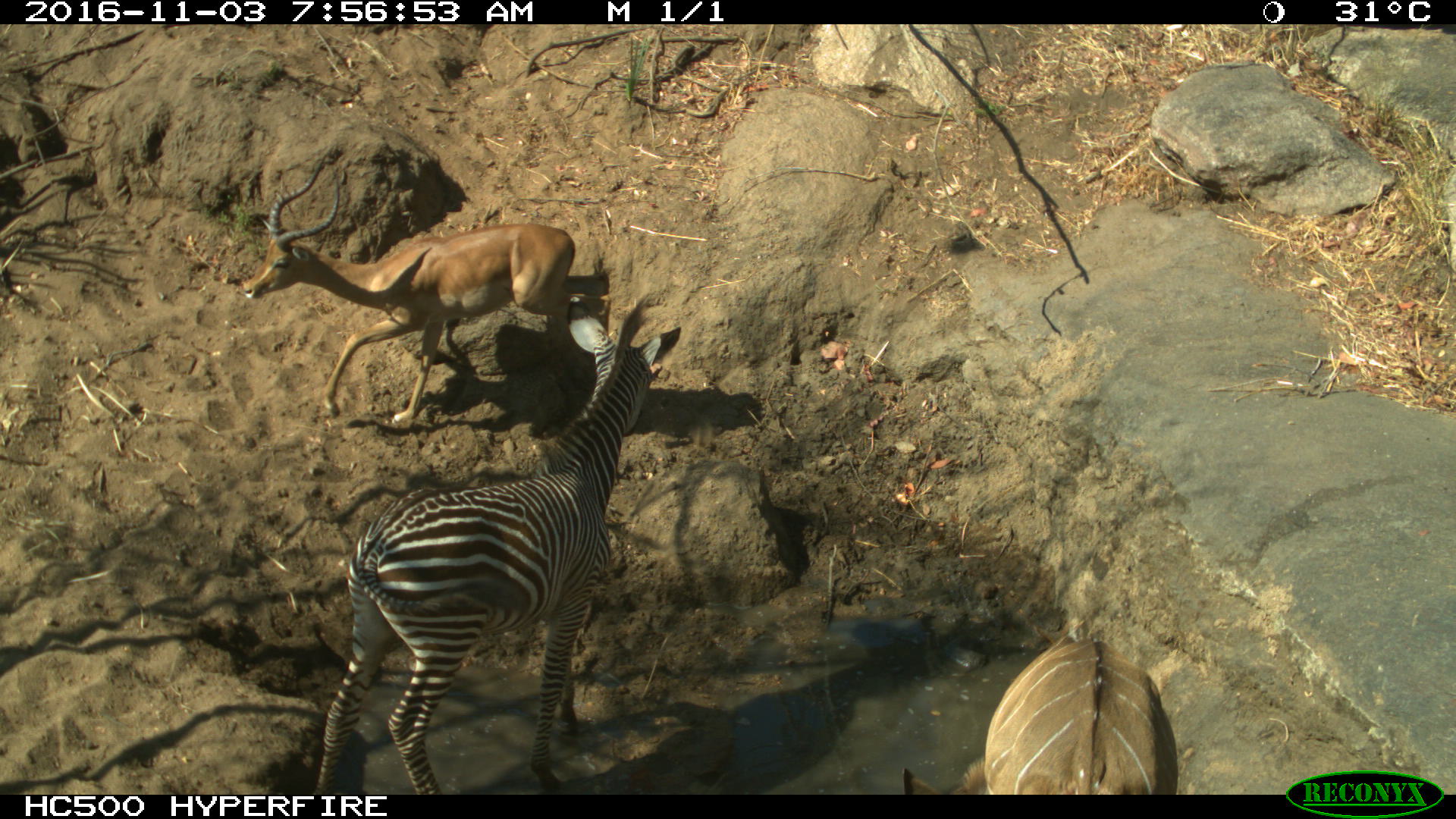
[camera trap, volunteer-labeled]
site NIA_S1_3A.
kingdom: Animalia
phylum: Chordata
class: Mammalia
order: Artiodactyla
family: Bovidae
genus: Aepyceros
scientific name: Aepyceros melampus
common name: impala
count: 1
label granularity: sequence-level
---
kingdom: Animalia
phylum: Chordata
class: Mammalia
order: Artiodactyla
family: Bovidae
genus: Tragelaphus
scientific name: Tragelaphus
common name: kudu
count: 1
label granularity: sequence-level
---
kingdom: Animalia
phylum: Chordata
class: Mammalia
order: Perissodactyla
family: Equidae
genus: Equus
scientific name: Equus quagga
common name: plains zebra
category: zebraplains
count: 1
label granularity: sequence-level